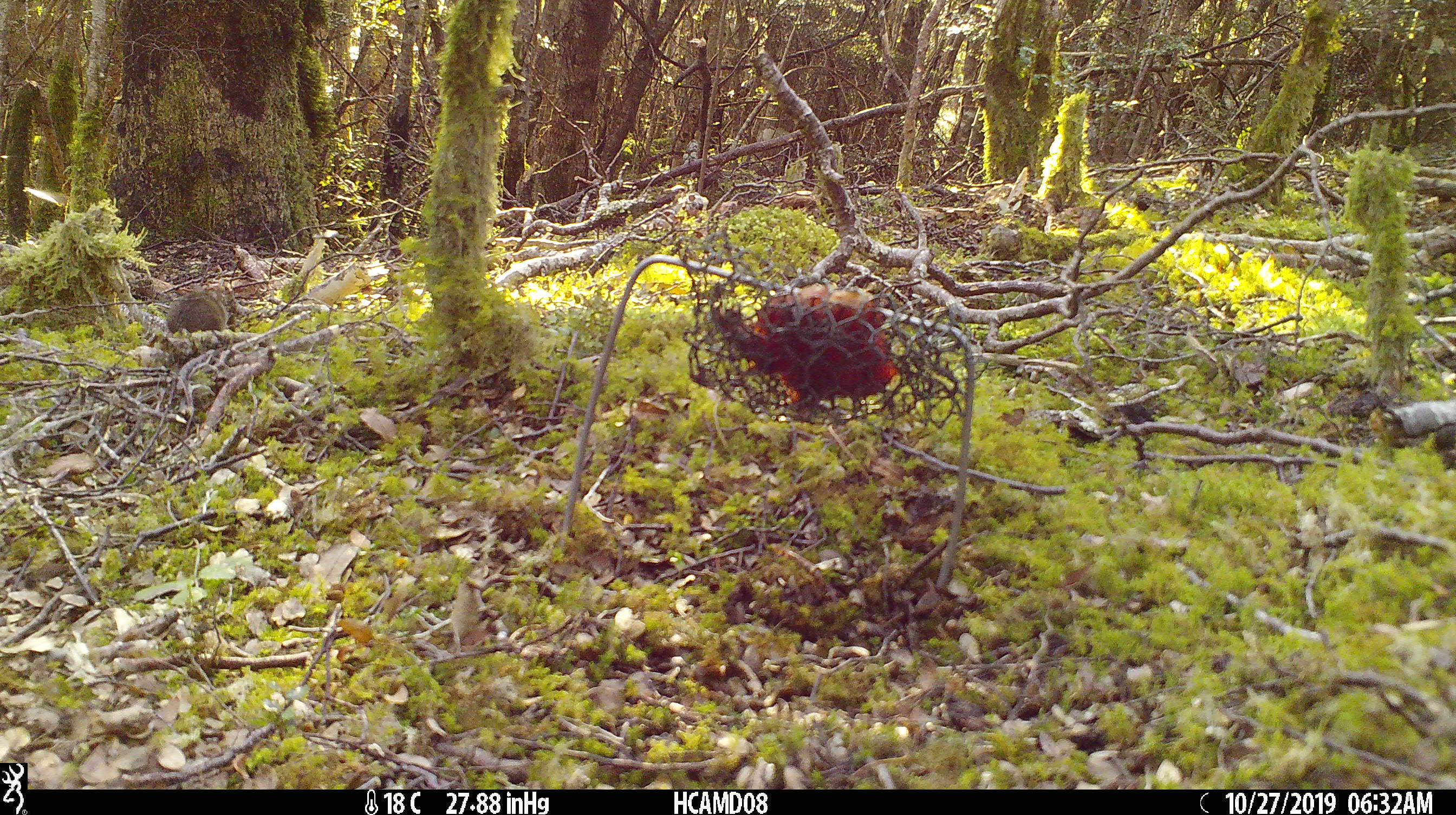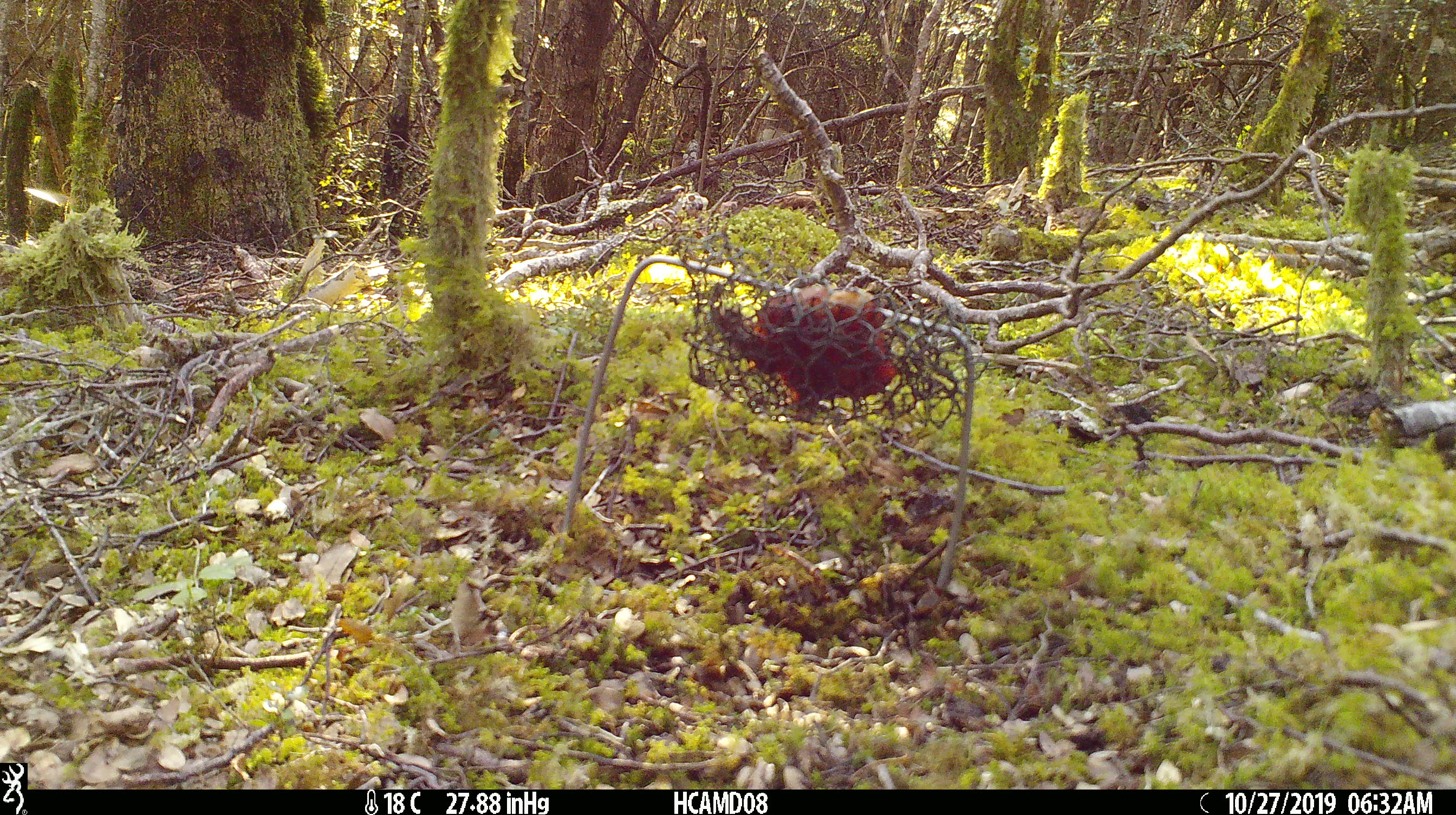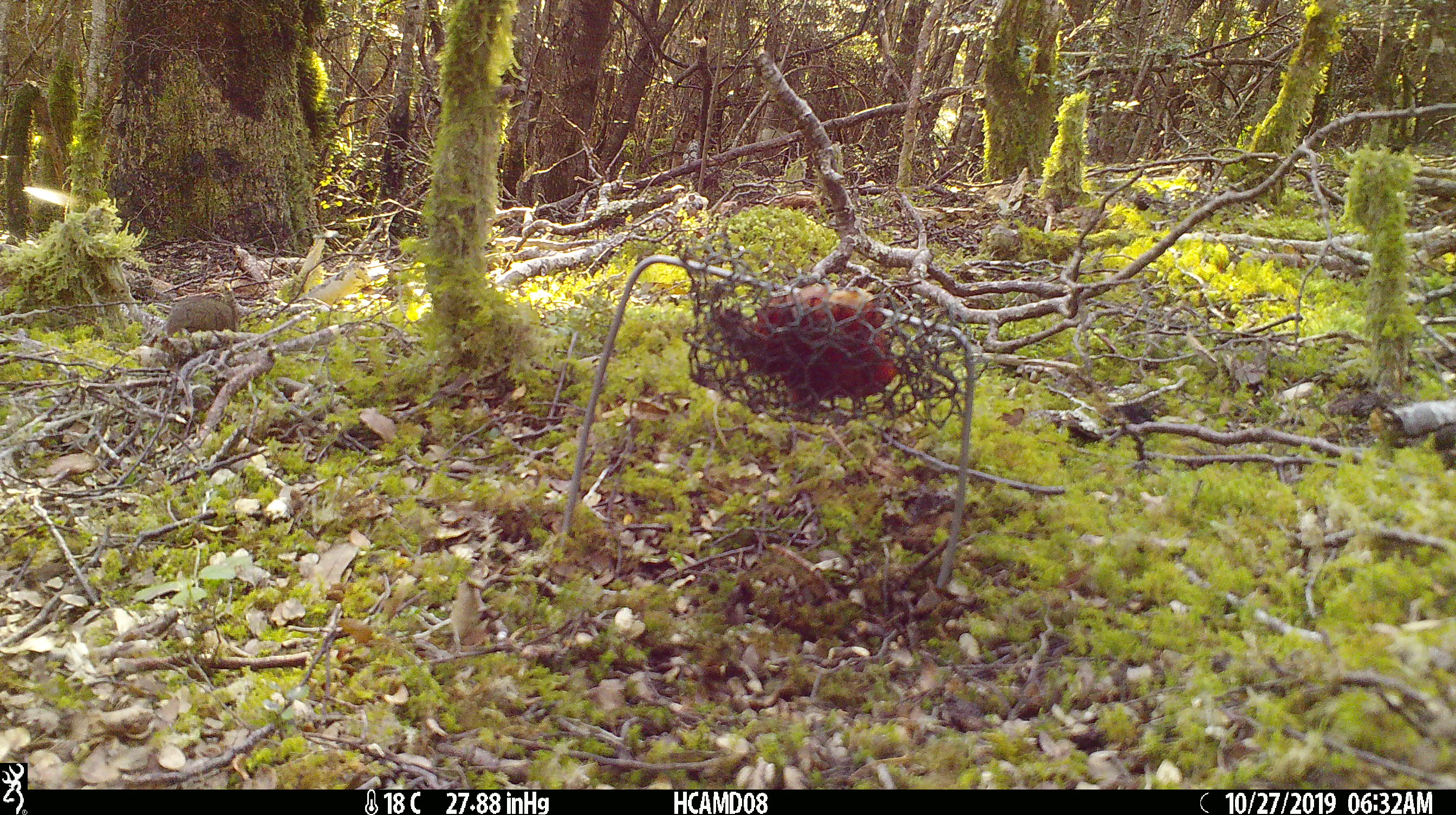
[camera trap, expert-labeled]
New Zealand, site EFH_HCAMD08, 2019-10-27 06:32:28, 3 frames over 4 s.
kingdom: Animalia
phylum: Chordata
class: Mammalia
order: Rodentia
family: Muridae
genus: Mus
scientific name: Mus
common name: mouse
Mouse (Mus).